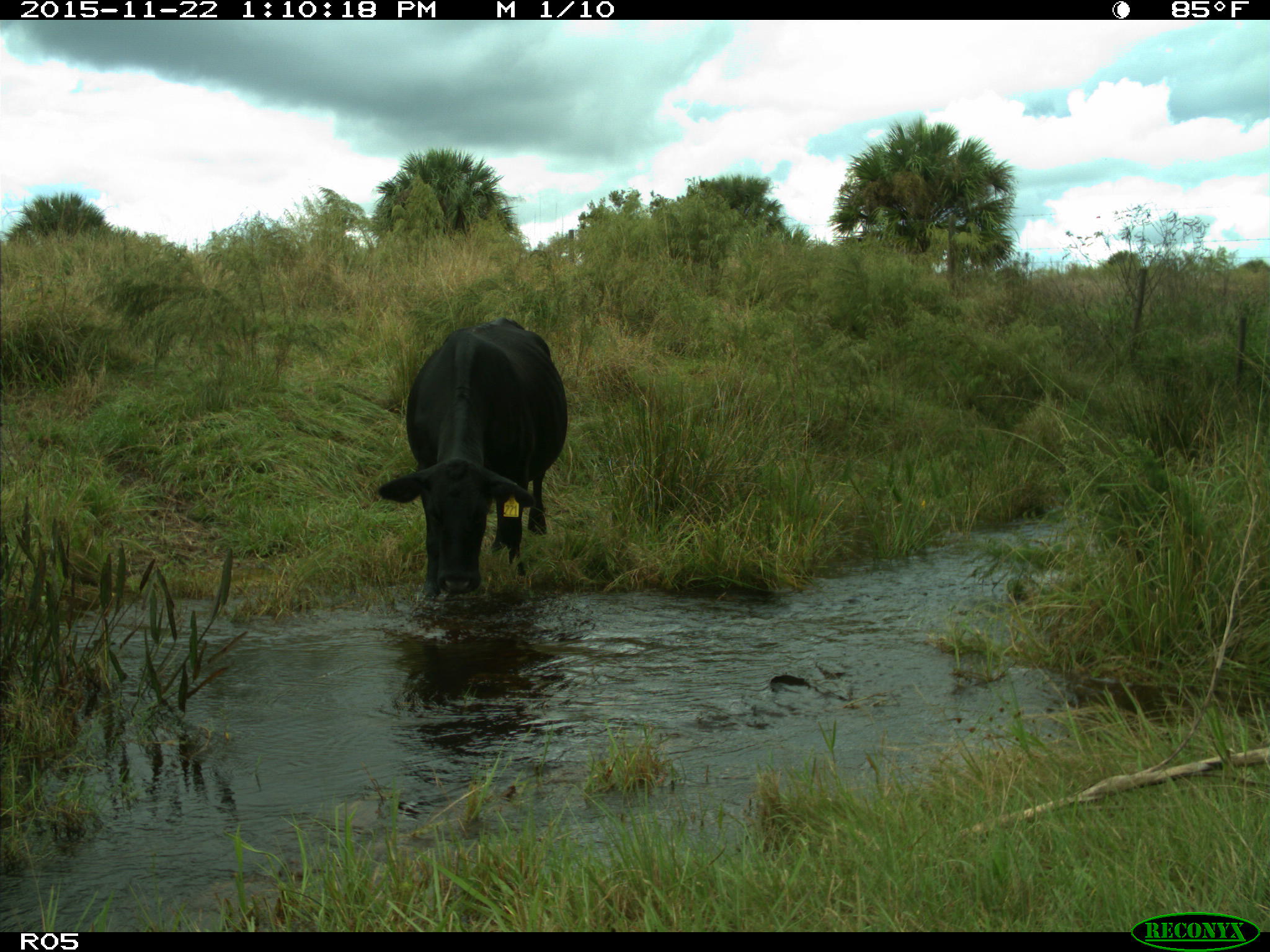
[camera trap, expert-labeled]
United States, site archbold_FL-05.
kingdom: Animalia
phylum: Chordata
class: Mammalia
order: Artiodactyla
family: Bovidae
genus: Bos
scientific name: Bos taurus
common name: domestic cow